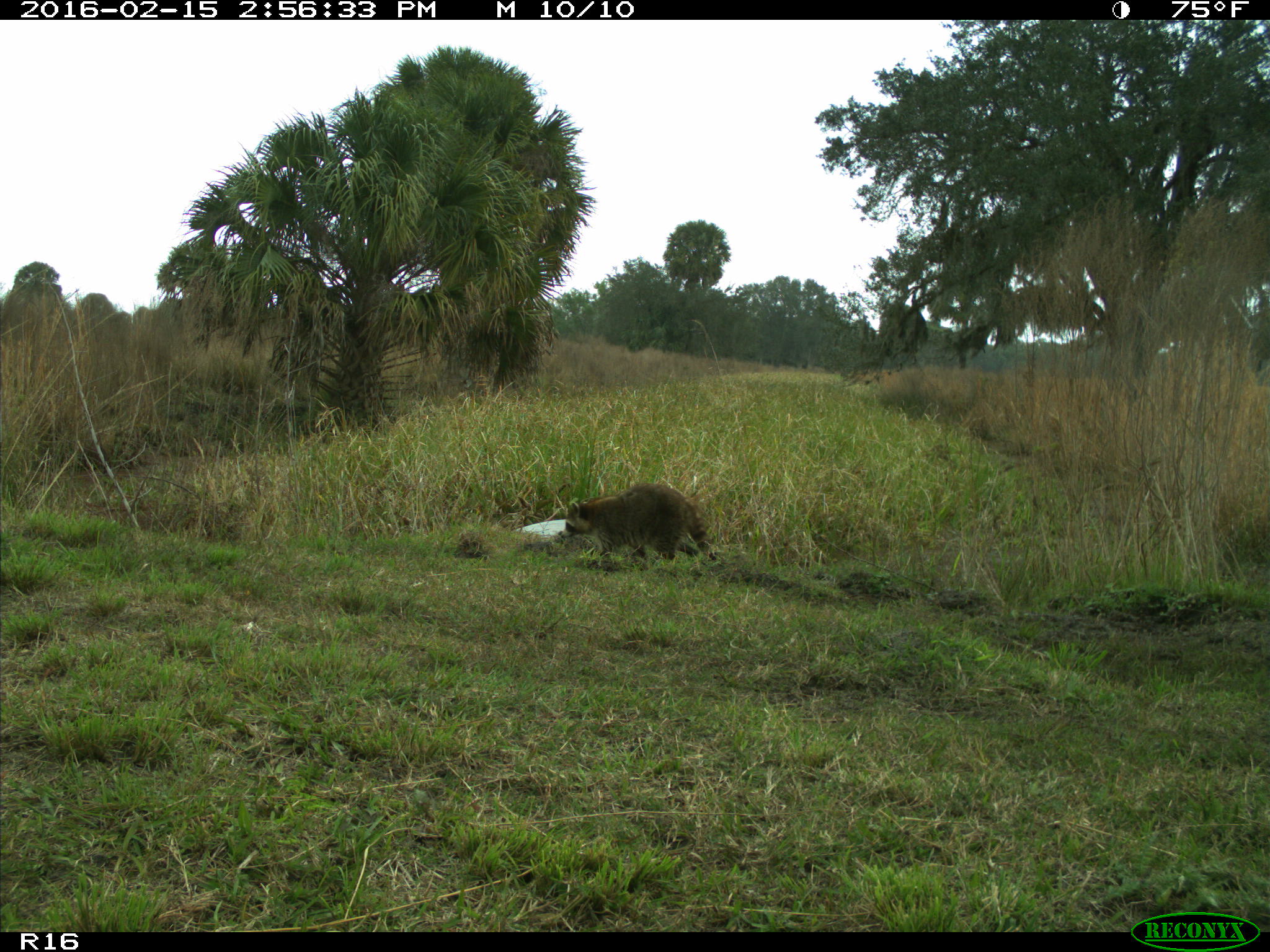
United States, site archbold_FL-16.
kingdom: Animalia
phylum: Chordata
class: Mammalia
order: Carnivora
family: Procyonidae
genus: Procyon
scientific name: Procyon lotor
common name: common raccoon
Procyon lotor (common raccoon).